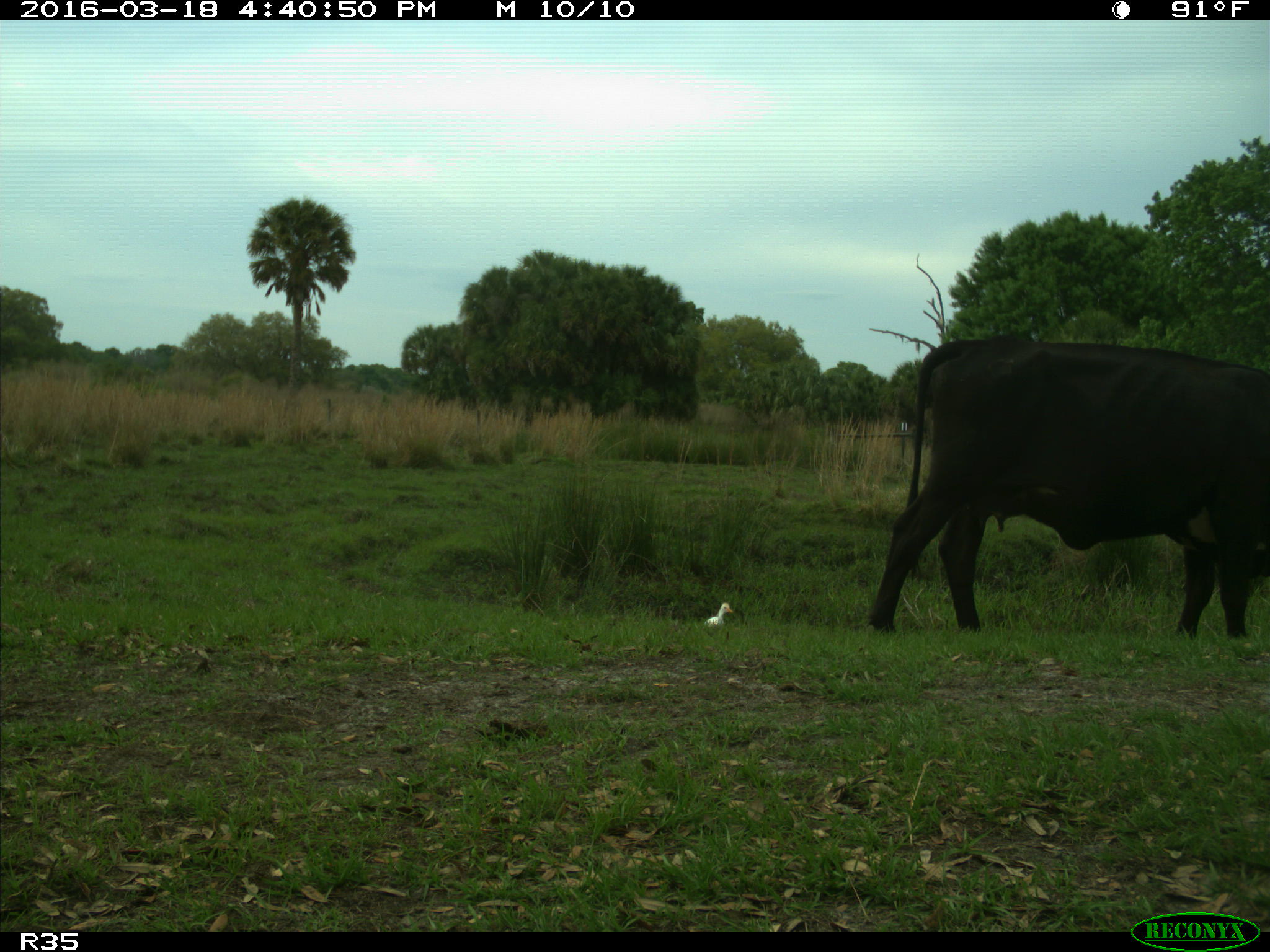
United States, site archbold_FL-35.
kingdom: Animalia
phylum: Chordata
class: Mammalia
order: Artiodactyla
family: Bovidae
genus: Bos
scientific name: Bos taurus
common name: domestic cow